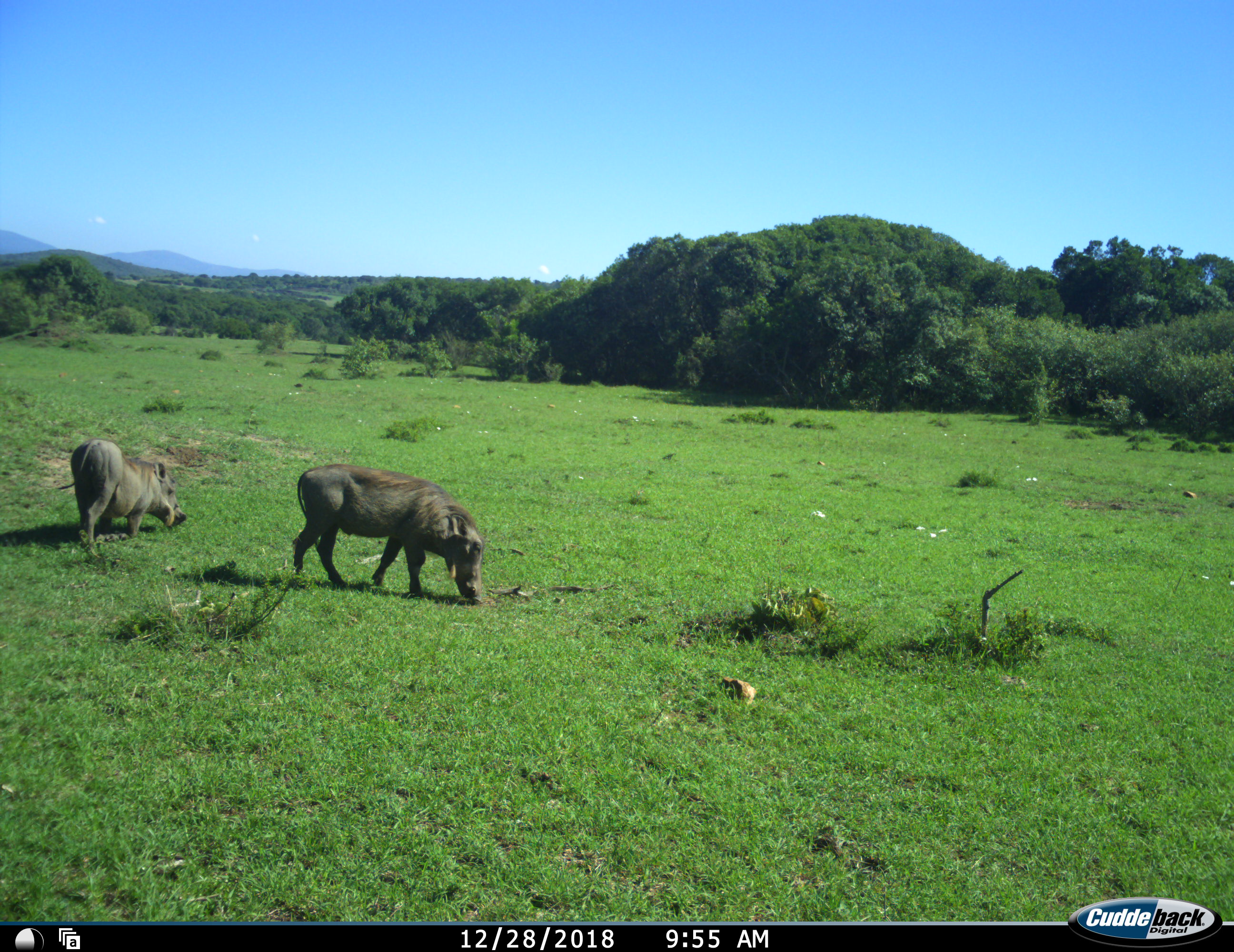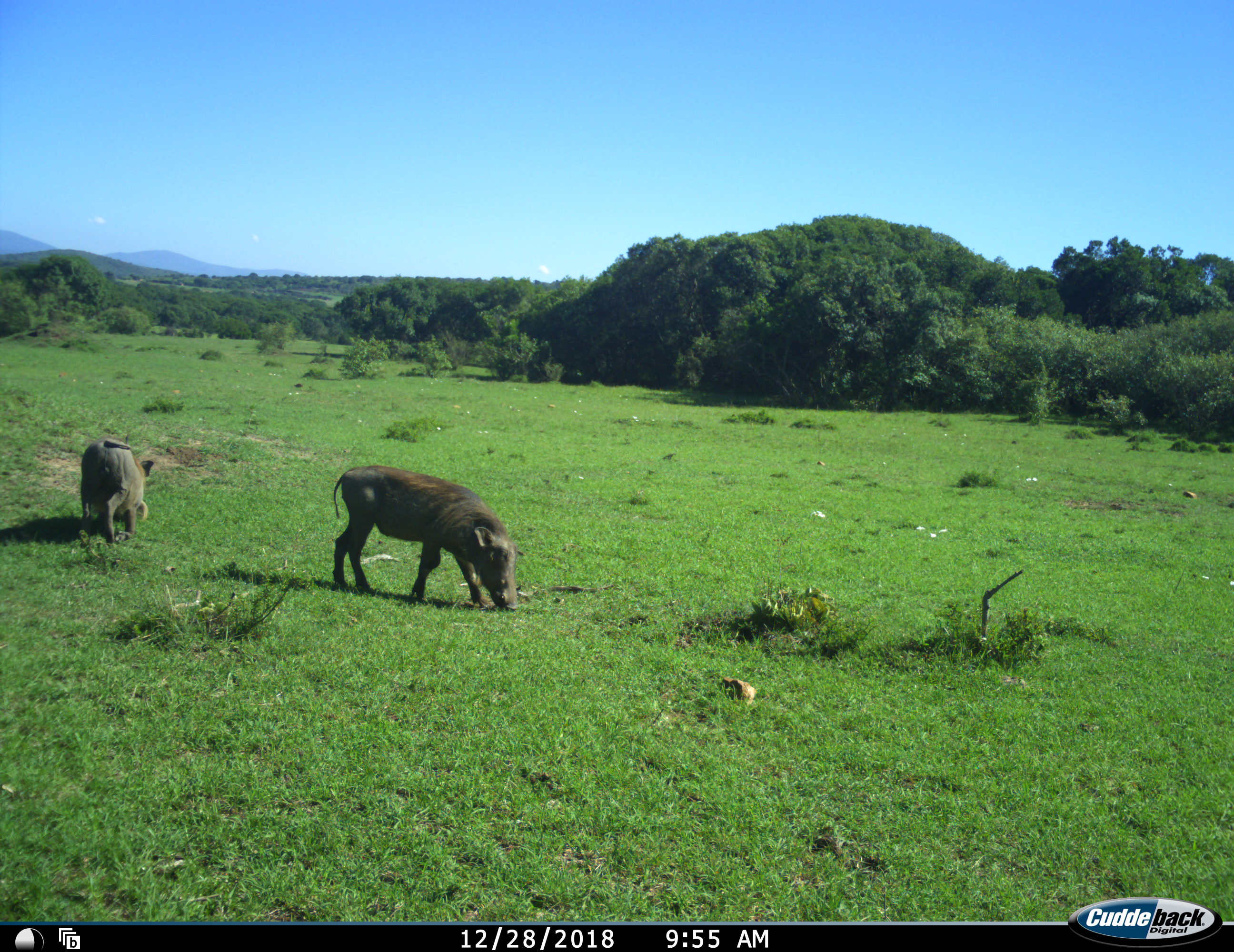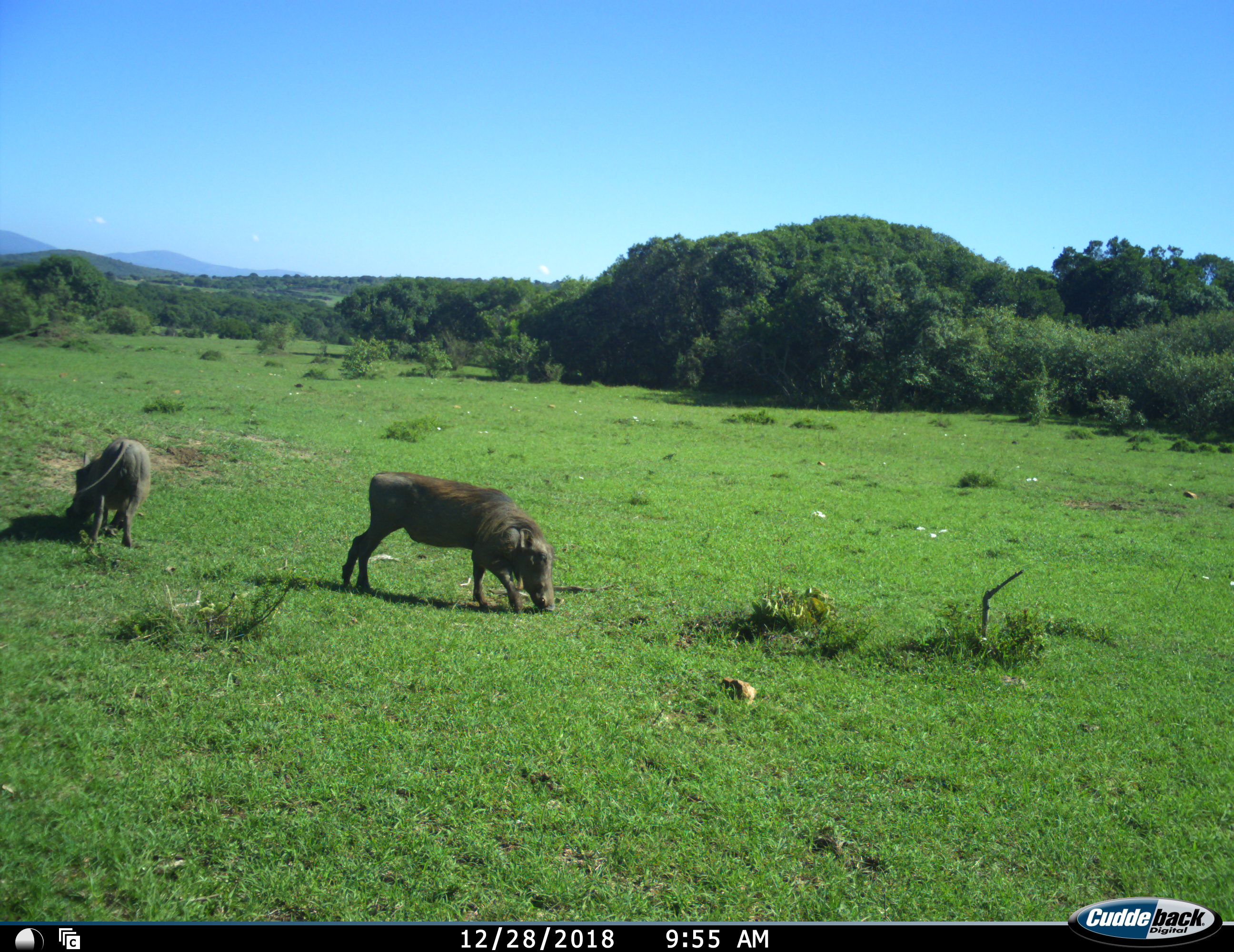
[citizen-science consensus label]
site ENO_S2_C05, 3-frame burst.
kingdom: Animalia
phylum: Chordata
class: Mammalia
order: Artiodactyla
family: Suidae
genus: Phacochoerus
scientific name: Phacochoerus africanus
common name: warthog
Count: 2.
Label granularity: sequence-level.